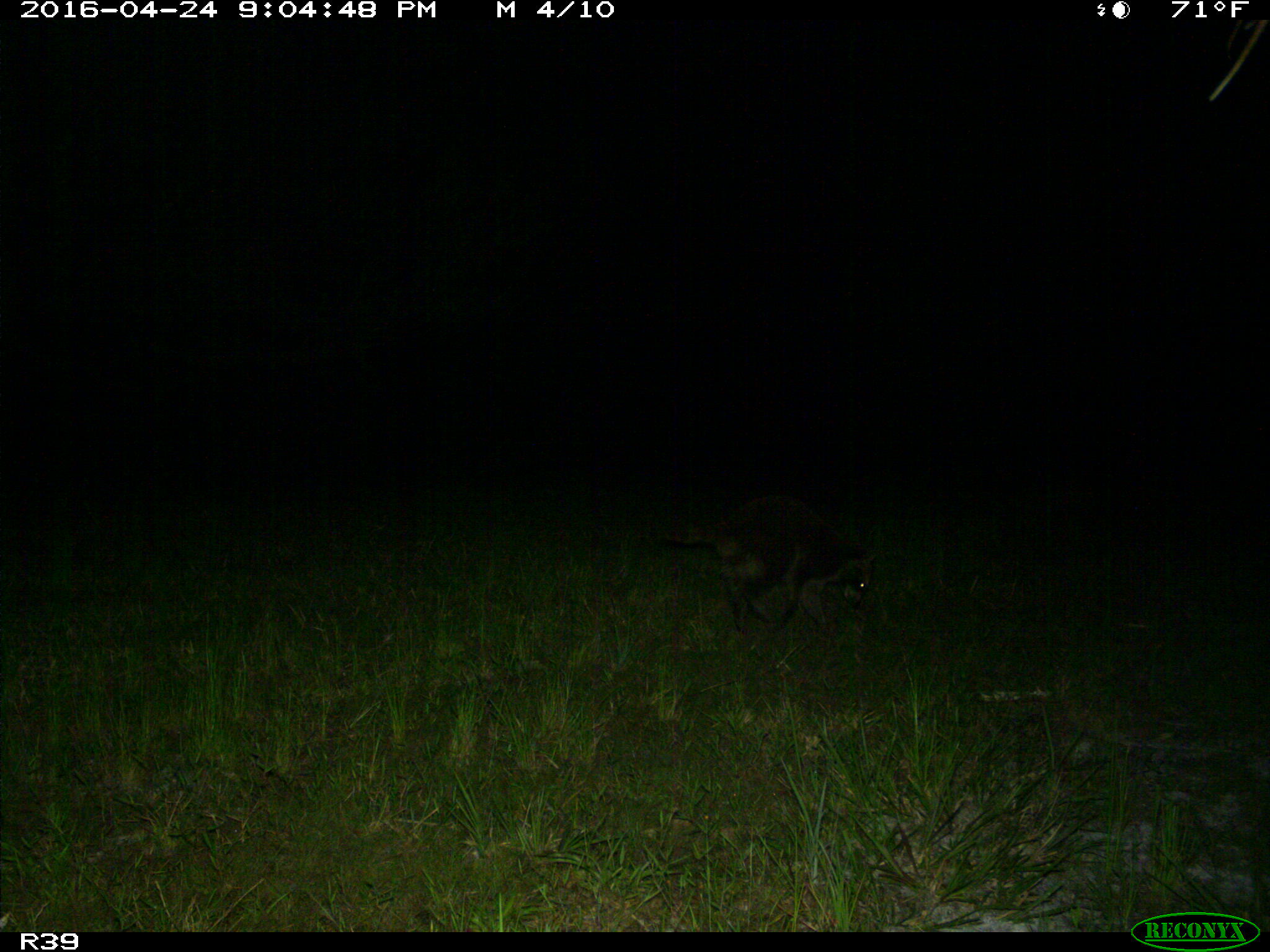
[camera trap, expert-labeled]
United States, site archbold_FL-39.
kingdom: Animalia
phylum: Chordata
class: Mammalia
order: Carnivora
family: Procyonidae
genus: Procyon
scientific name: Procyon lotor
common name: common raccoon